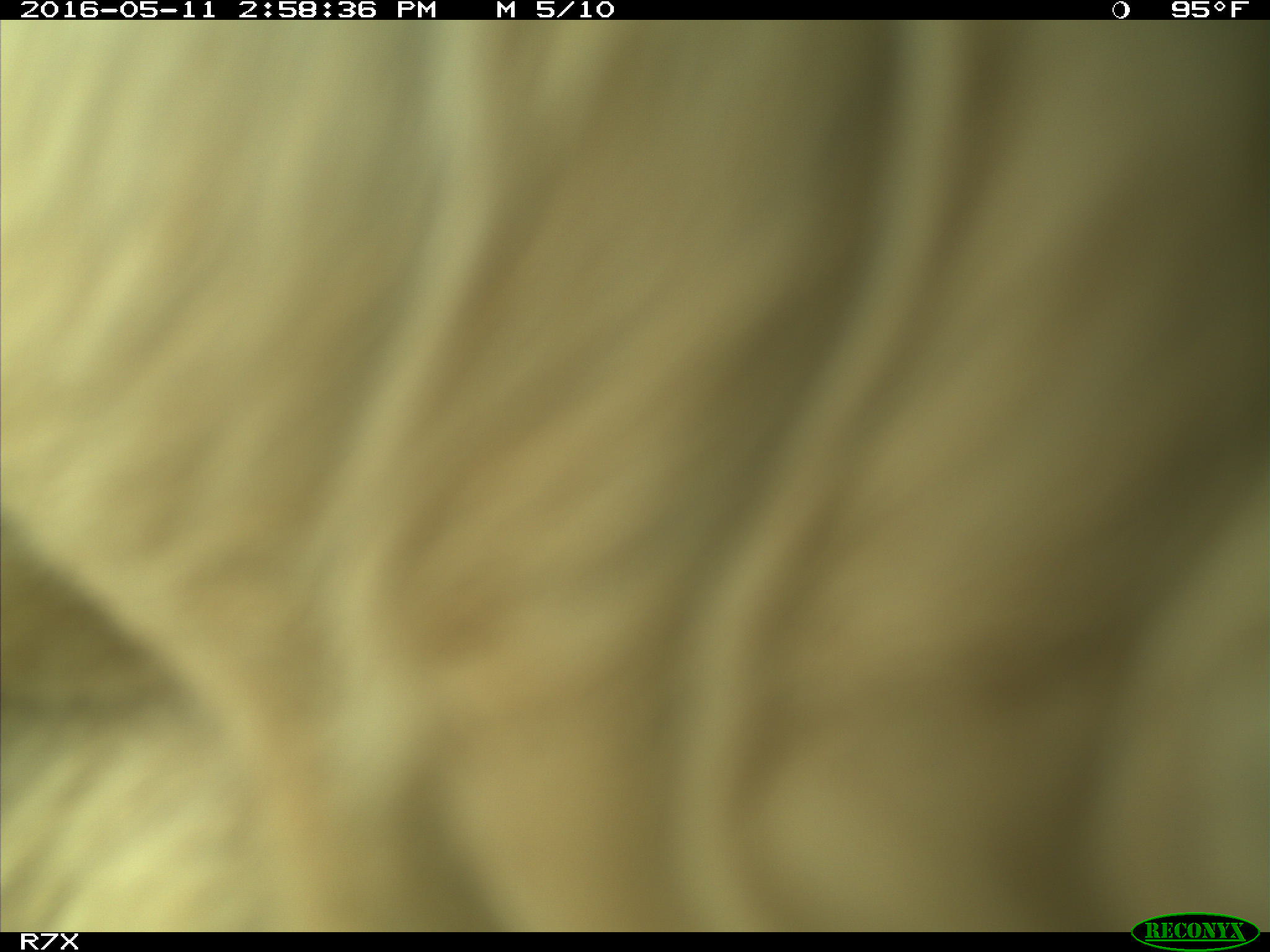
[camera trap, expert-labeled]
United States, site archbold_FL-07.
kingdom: Animalia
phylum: Chordata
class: Mammalia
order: Artiodactyla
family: Bovidae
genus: Bos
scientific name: Bos taurus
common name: domestic cow